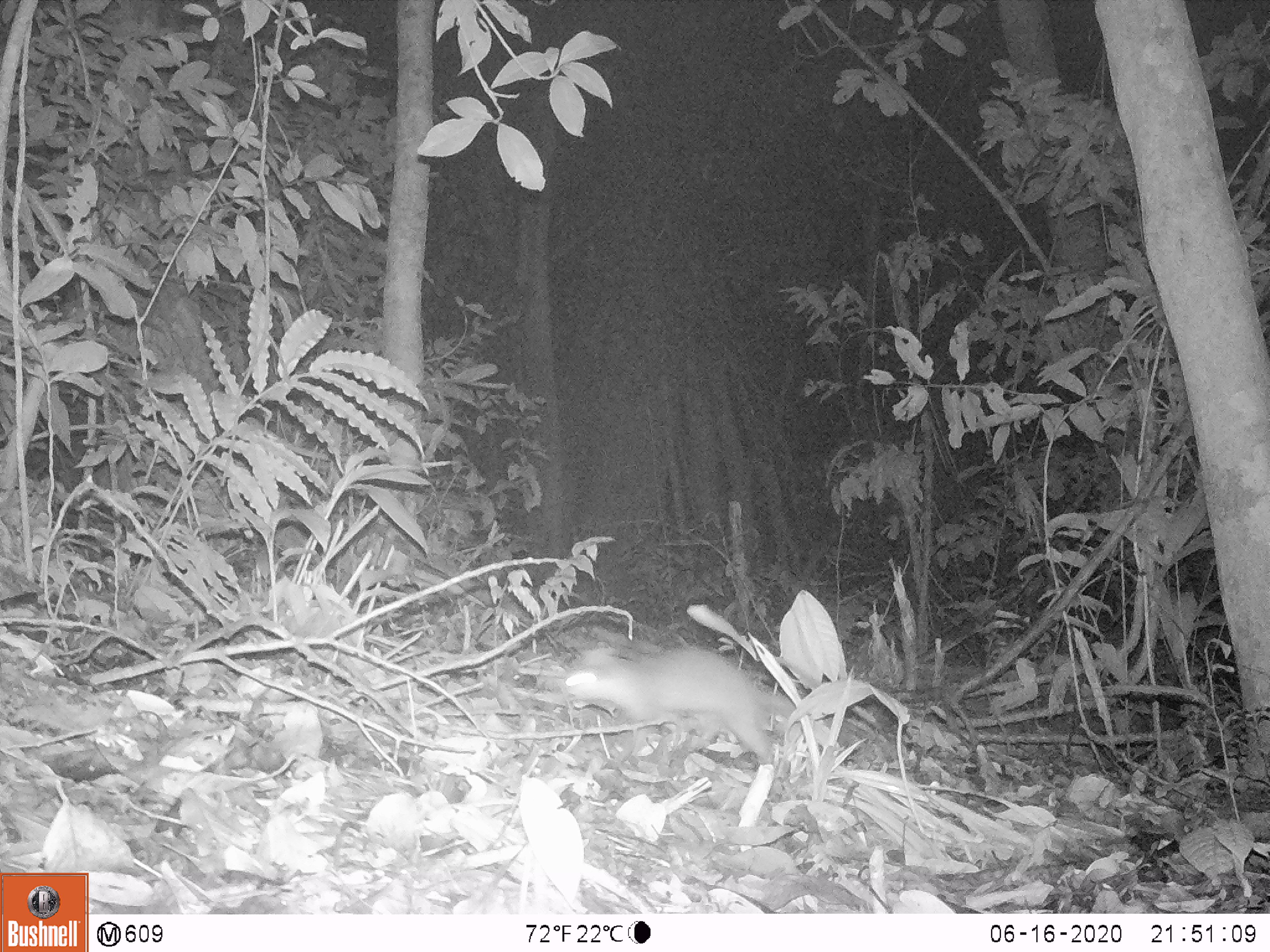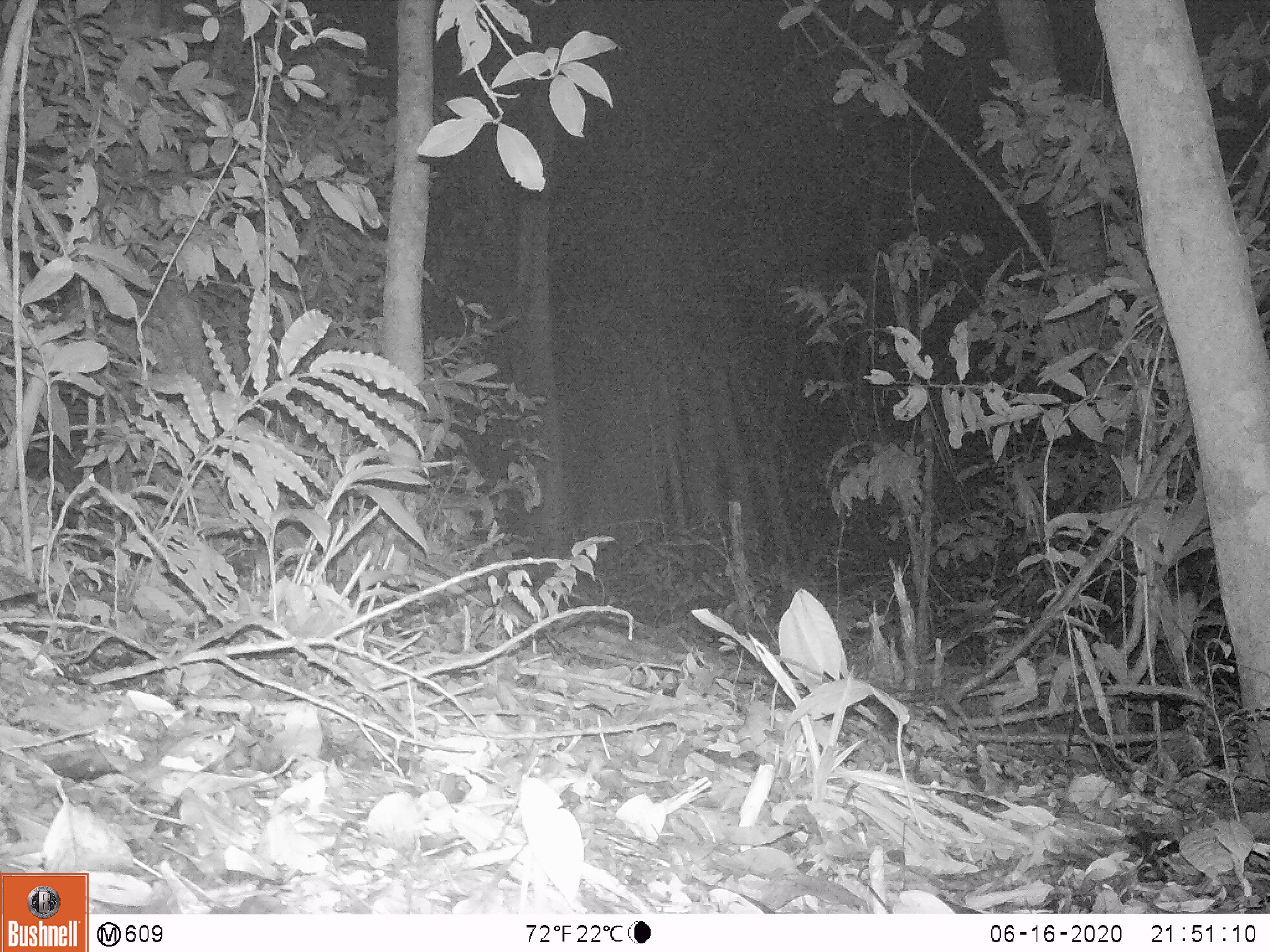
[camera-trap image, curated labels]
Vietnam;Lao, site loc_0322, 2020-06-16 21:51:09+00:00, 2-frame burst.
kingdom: Animalia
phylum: Chordata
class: Mammalia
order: Carnivora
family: Mustelidae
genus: Melogale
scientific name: Melogale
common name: ferret badger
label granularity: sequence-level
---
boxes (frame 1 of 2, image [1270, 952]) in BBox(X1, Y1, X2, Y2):
ferret badger: BBox(558, 643, 796, 764)